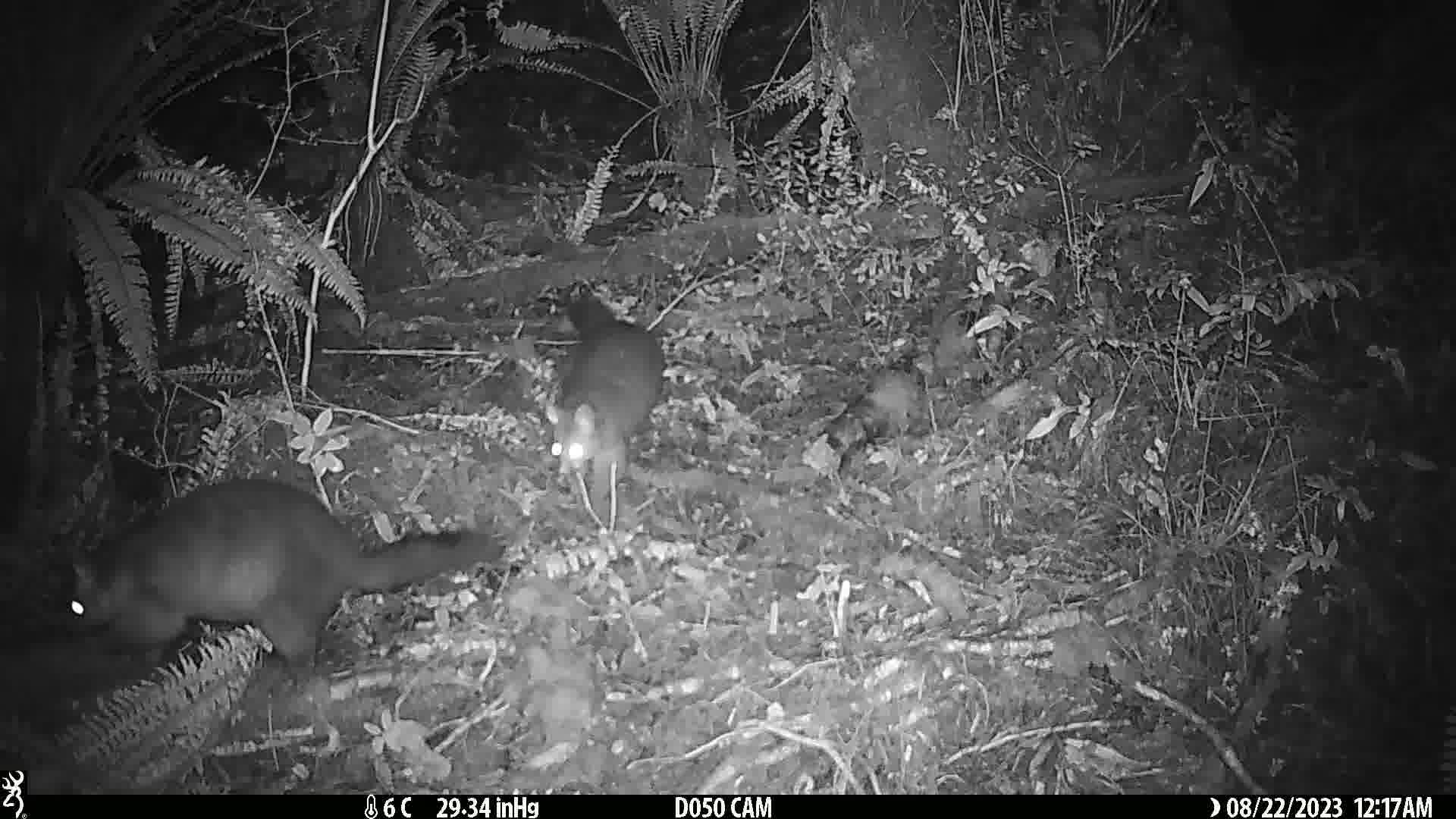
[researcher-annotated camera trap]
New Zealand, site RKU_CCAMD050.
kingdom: Animalia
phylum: Chordata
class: Mammalia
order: Diprotodontia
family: Phalangeridae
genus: Trichosurus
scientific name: Trichosurus vulpecula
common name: common brushtail possum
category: possum